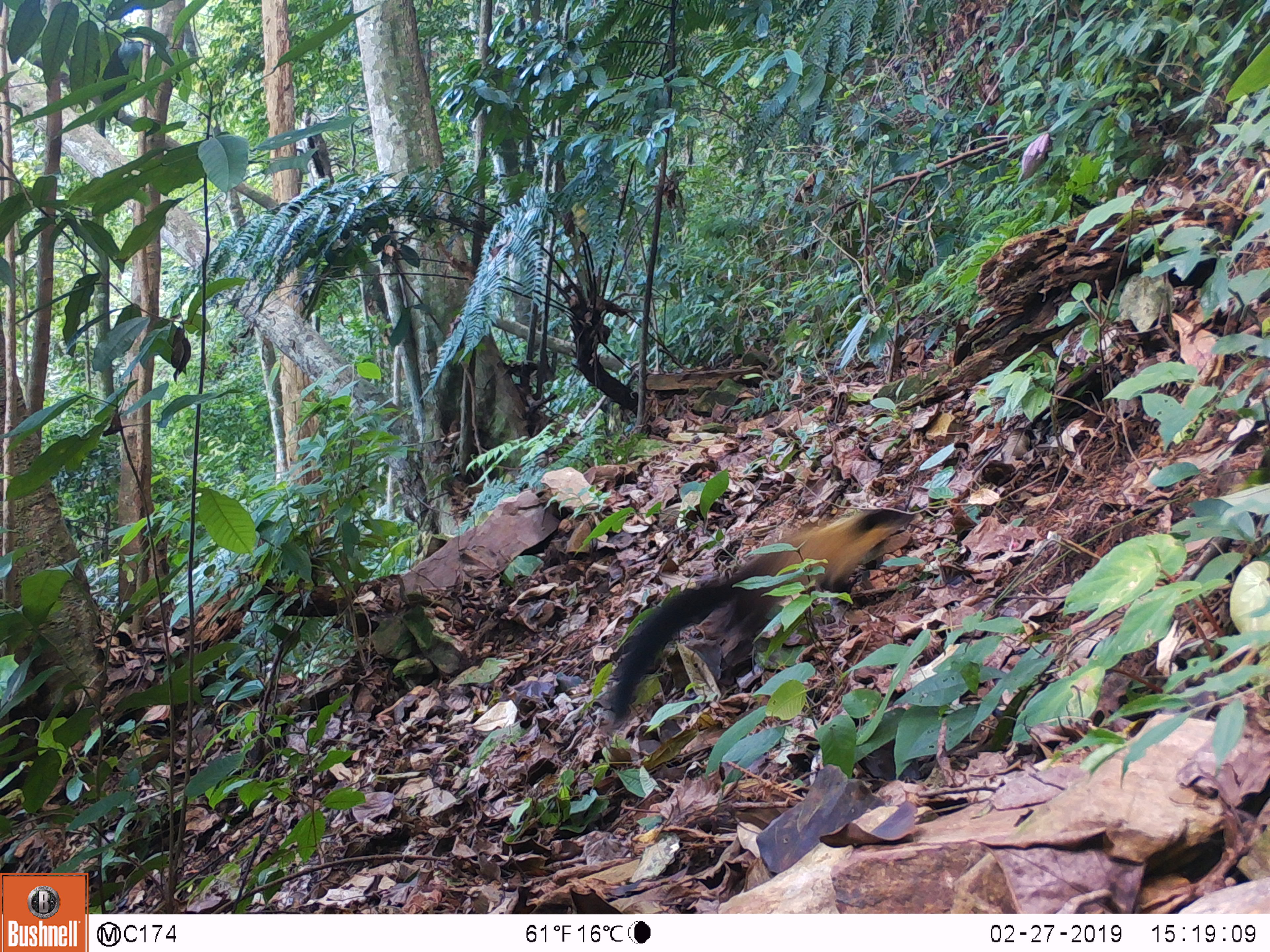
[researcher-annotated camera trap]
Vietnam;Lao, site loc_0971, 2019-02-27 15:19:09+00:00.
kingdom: Animalia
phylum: Chordata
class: Mammalia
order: Carnivora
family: Mustelidae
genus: Martes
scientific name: Martes flavigula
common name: yellow-throated marten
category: yellow throated marten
Yellow throated marten (yellow-throated marten) (Martes flavigula). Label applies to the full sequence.